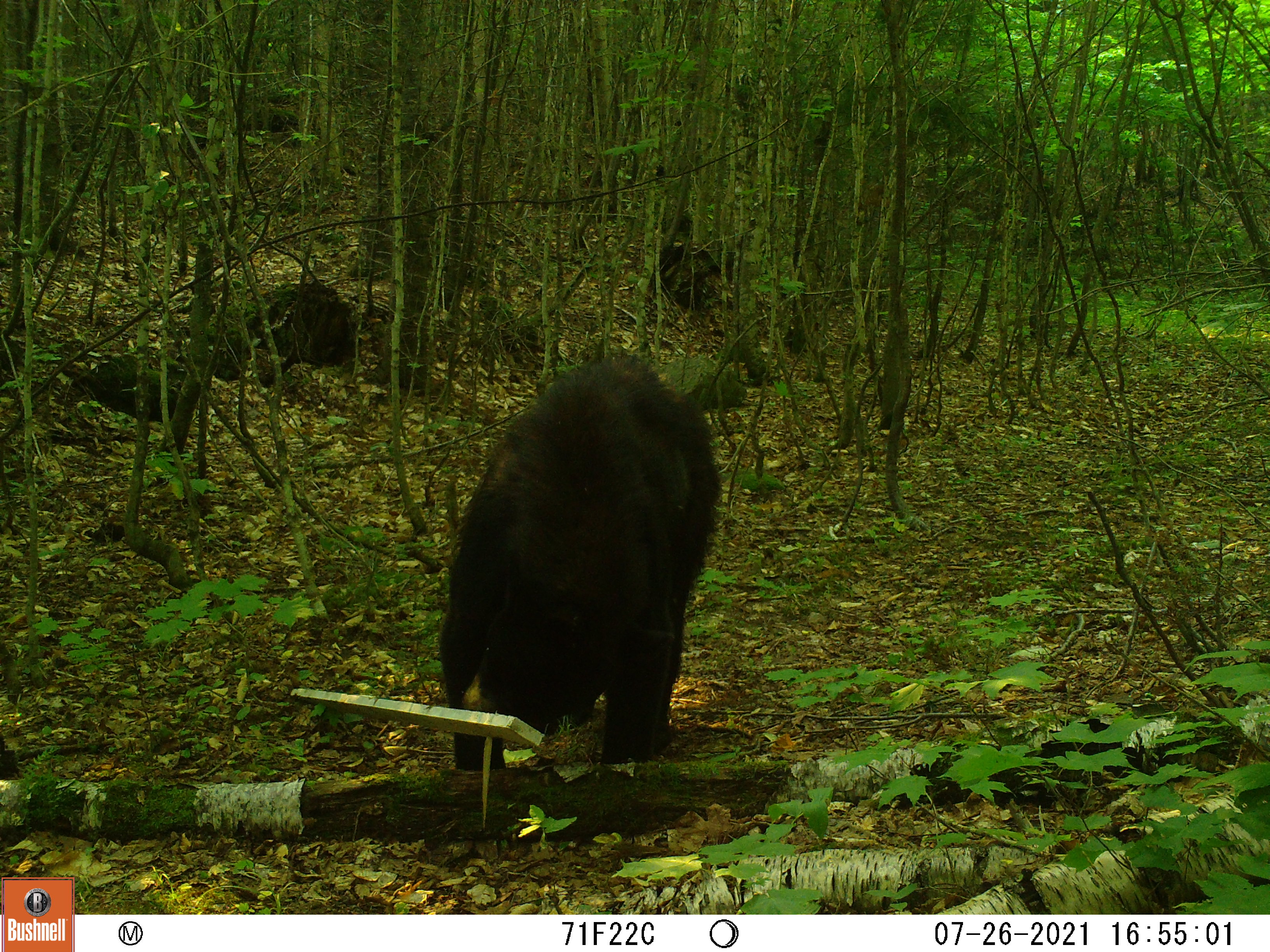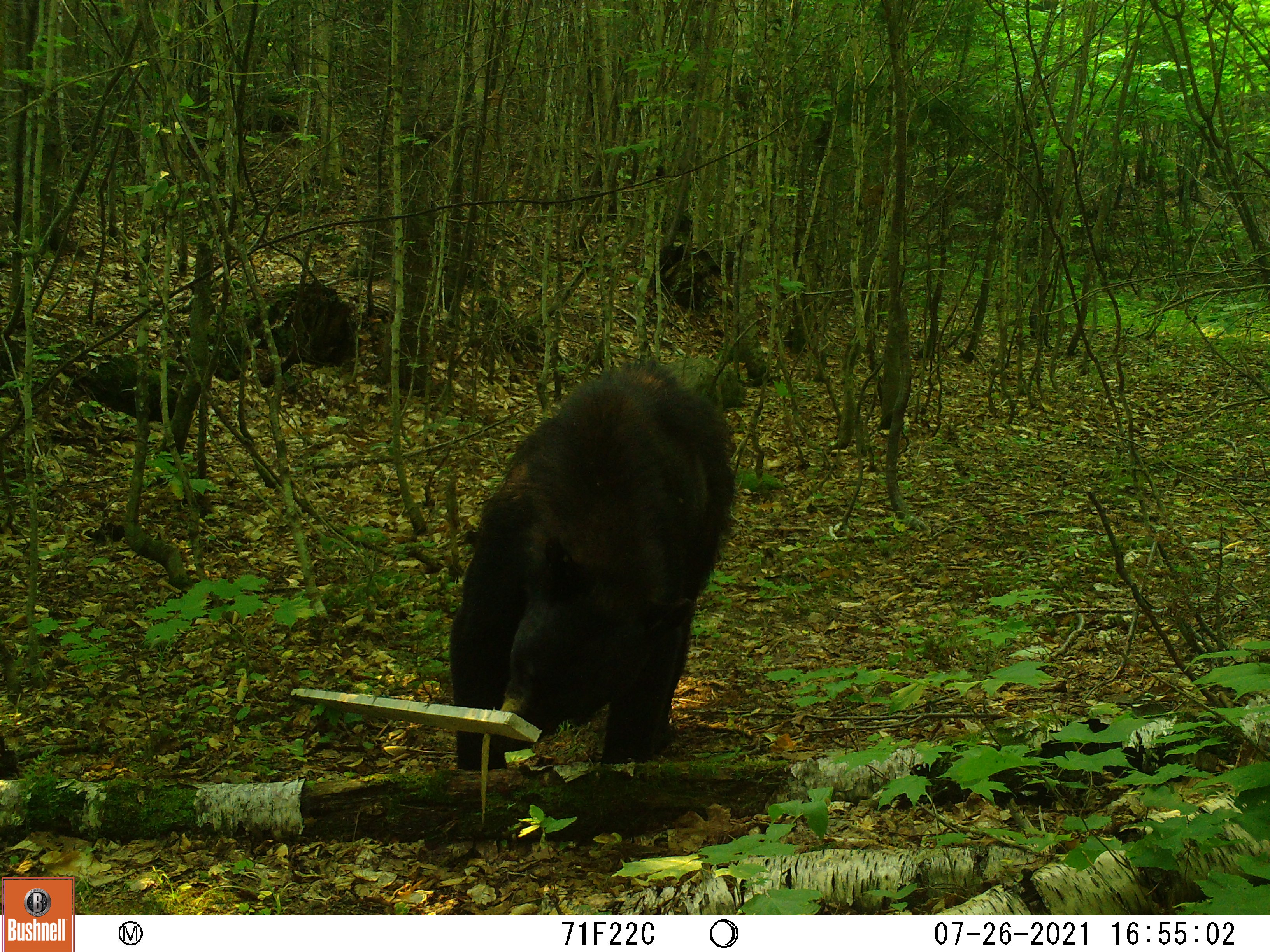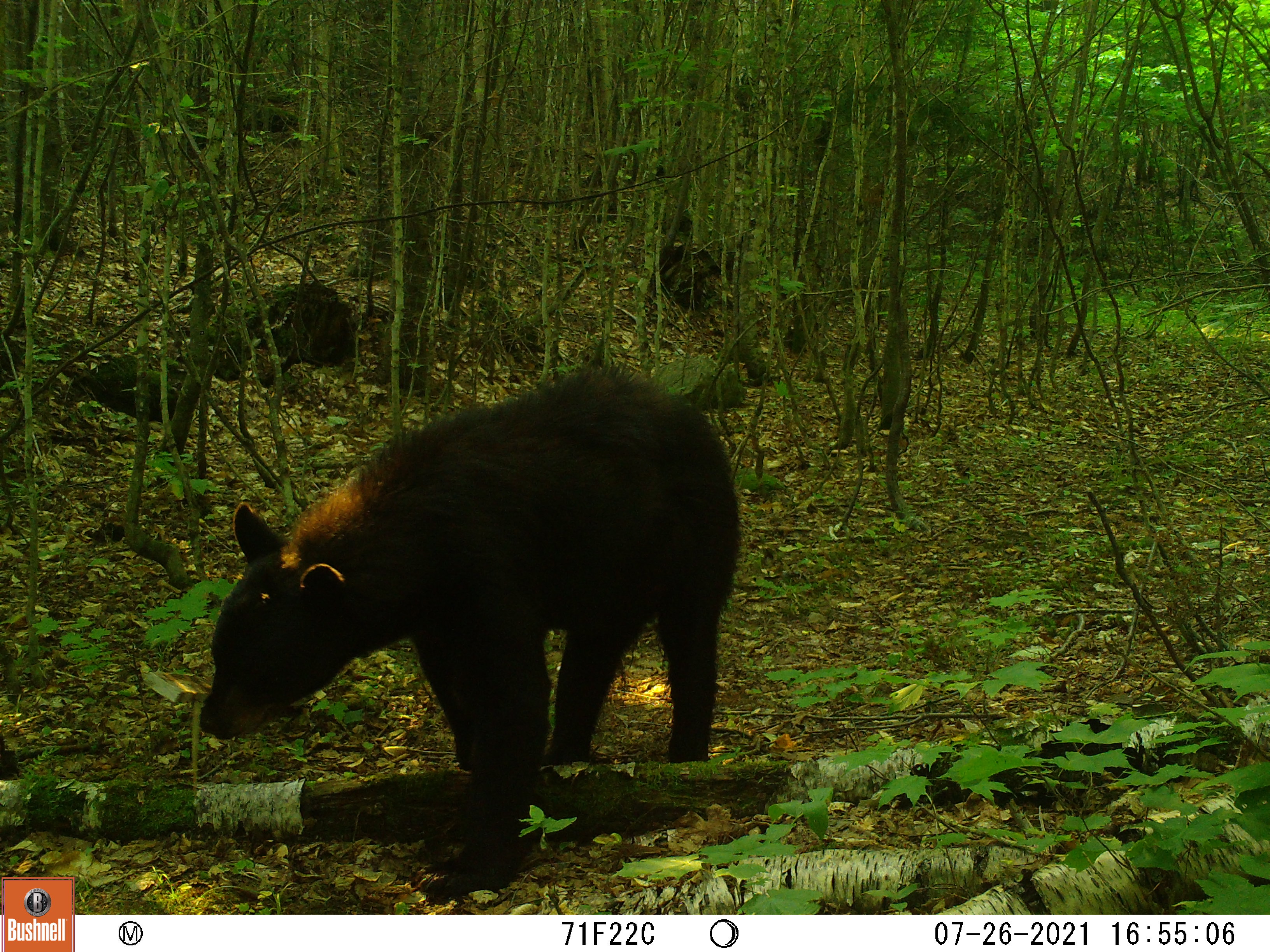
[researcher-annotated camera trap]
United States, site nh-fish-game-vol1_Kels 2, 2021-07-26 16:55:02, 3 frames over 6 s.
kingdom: Animalia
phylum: Chordata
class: Mammalia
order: Carnivora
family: Ursidae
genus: Ursus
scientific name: Ursus americanus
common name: black bear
Black bear (Ursus americanus).